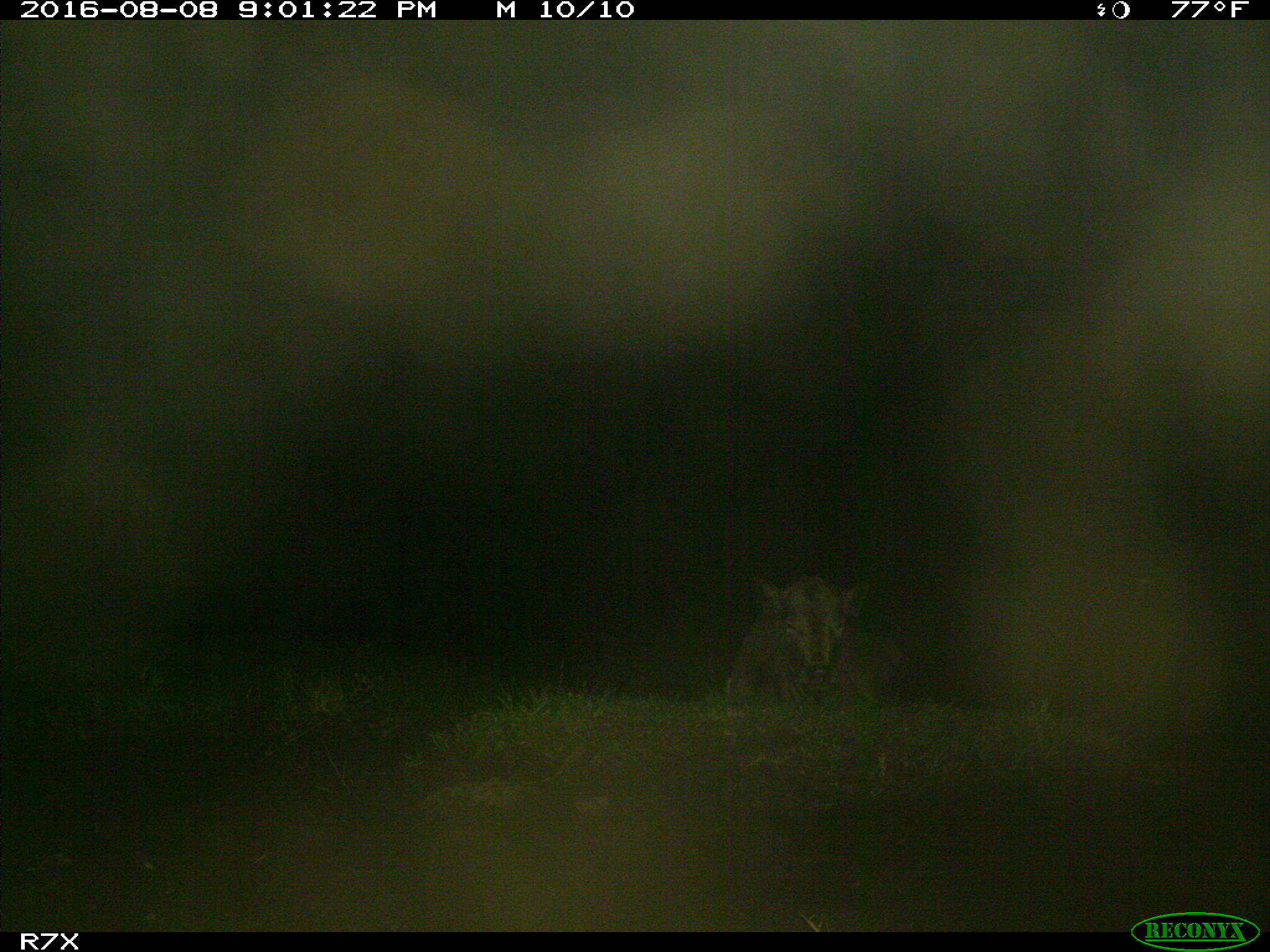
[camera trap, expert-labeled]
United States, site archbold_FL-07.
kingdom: Animalia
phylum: Chordata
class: Mammalia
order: Artiodactyla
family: Bovidae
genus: Bos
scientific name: Bos taurus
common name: domestic cow